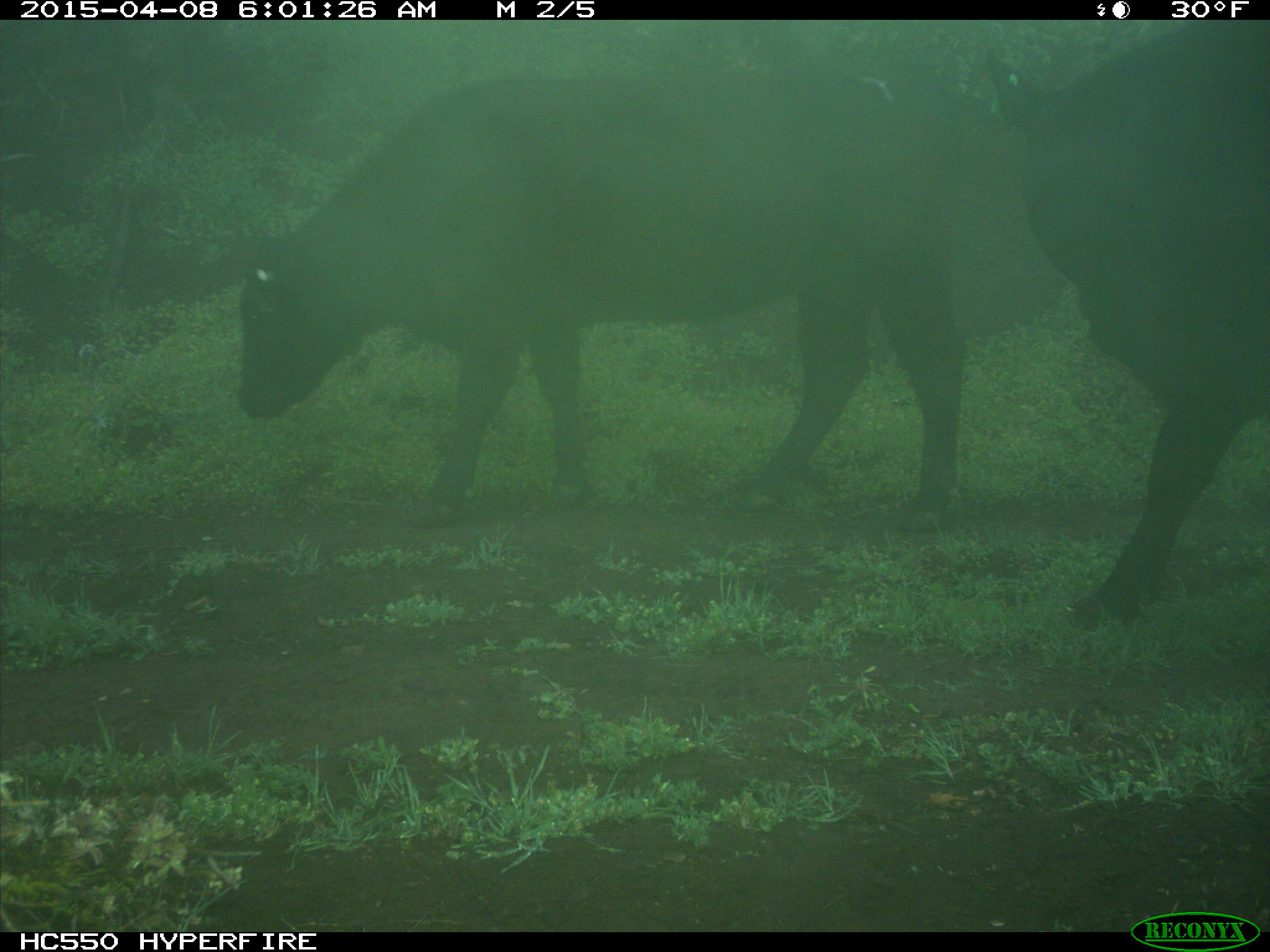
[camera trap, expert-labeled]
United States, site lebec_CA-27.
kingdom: Animalia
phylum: Chordata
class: Mammalia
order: Artiodactyla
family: Bovidae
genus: Bos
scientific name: Bos taurus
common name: domestic cow